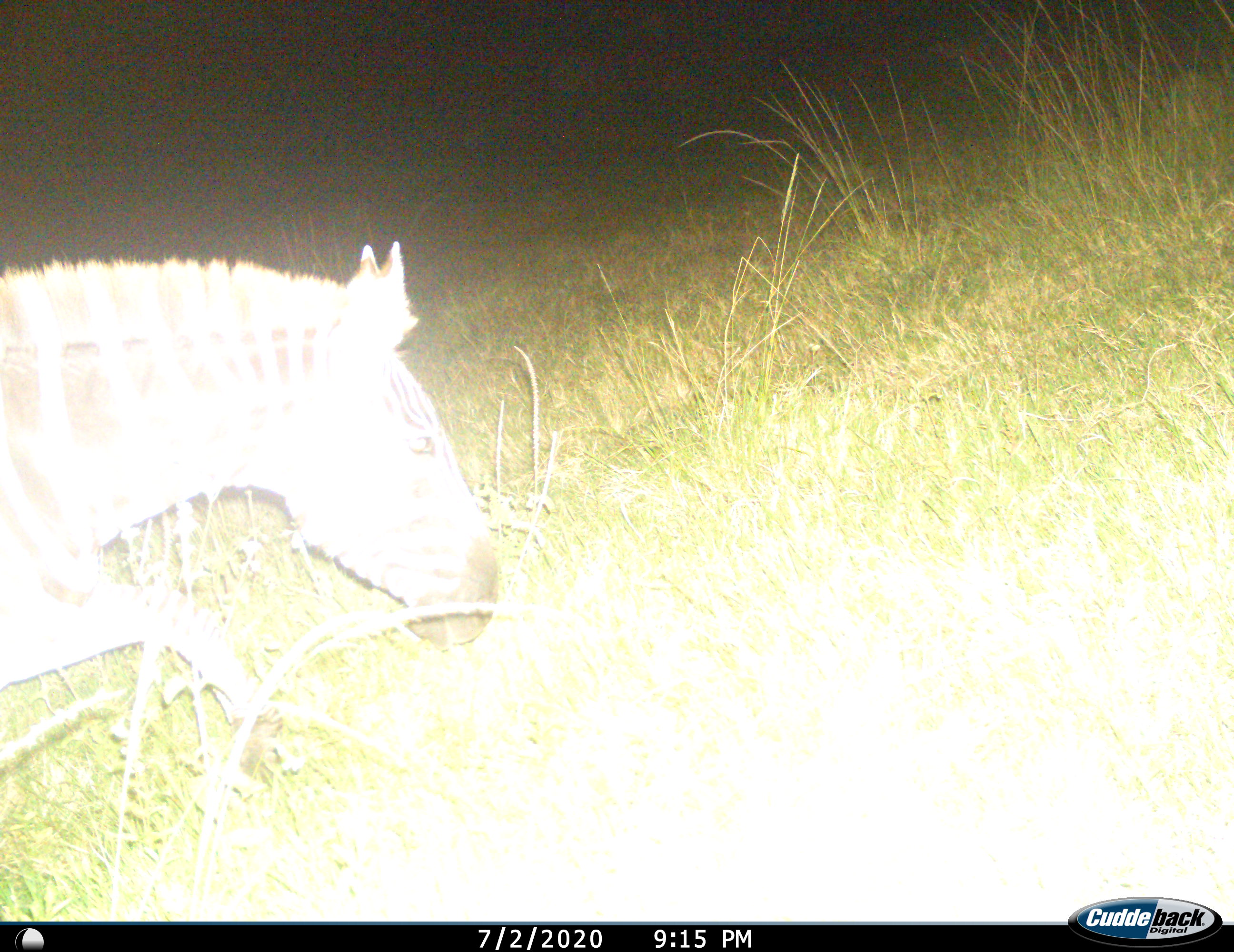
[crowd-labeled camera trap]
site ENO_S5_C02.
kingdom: Animalia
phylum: Chordata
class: Mammalia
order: Perissodactyla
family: Equidae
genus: Equus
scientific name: Equus quagga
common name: plains zebra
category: zebraplains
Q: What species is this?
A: Zebraplains (plains zebra) (Equus quagga).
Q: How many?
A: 1.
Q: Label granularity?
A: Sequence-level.